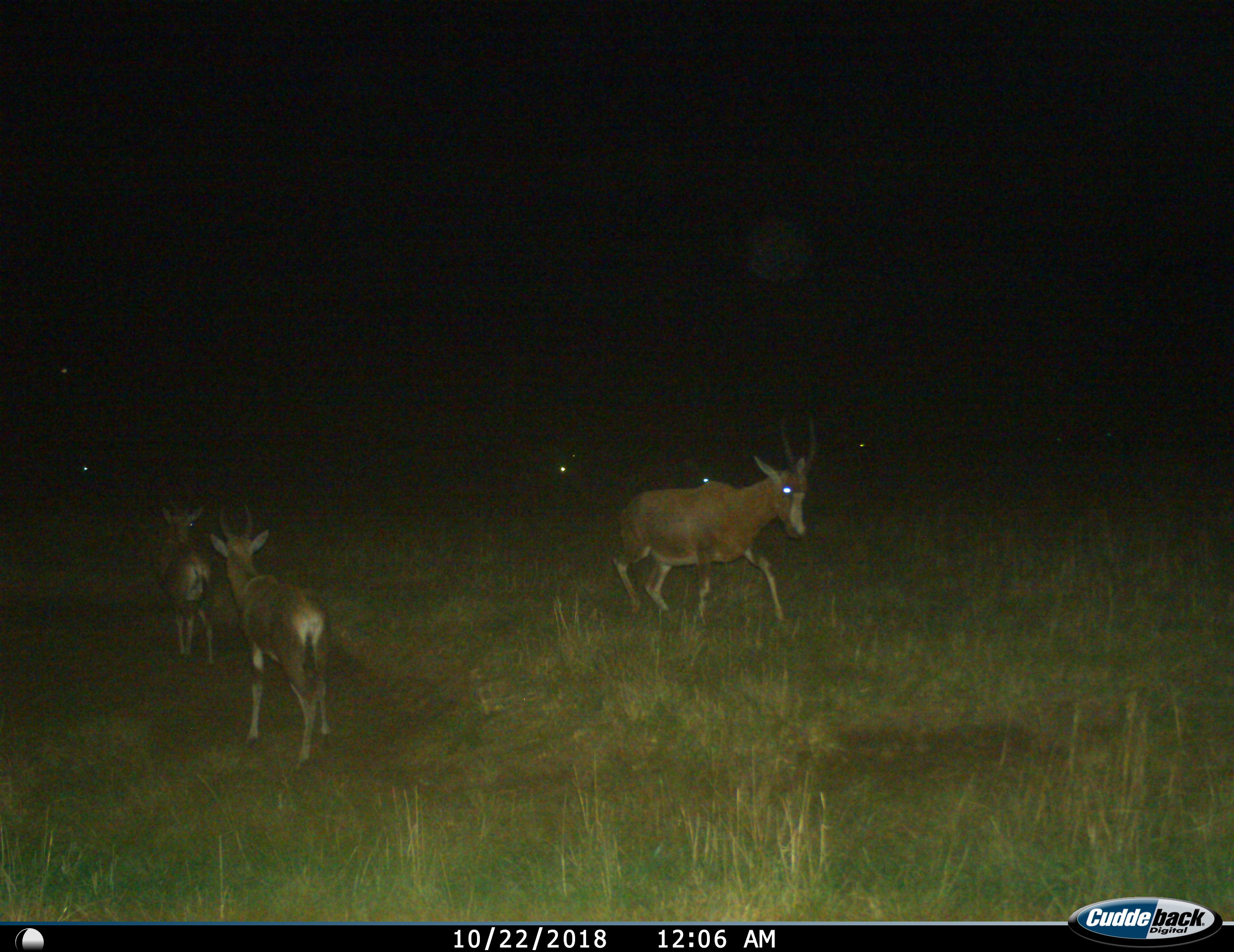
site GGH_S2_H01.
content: unidentified animal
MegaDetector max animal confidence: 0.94